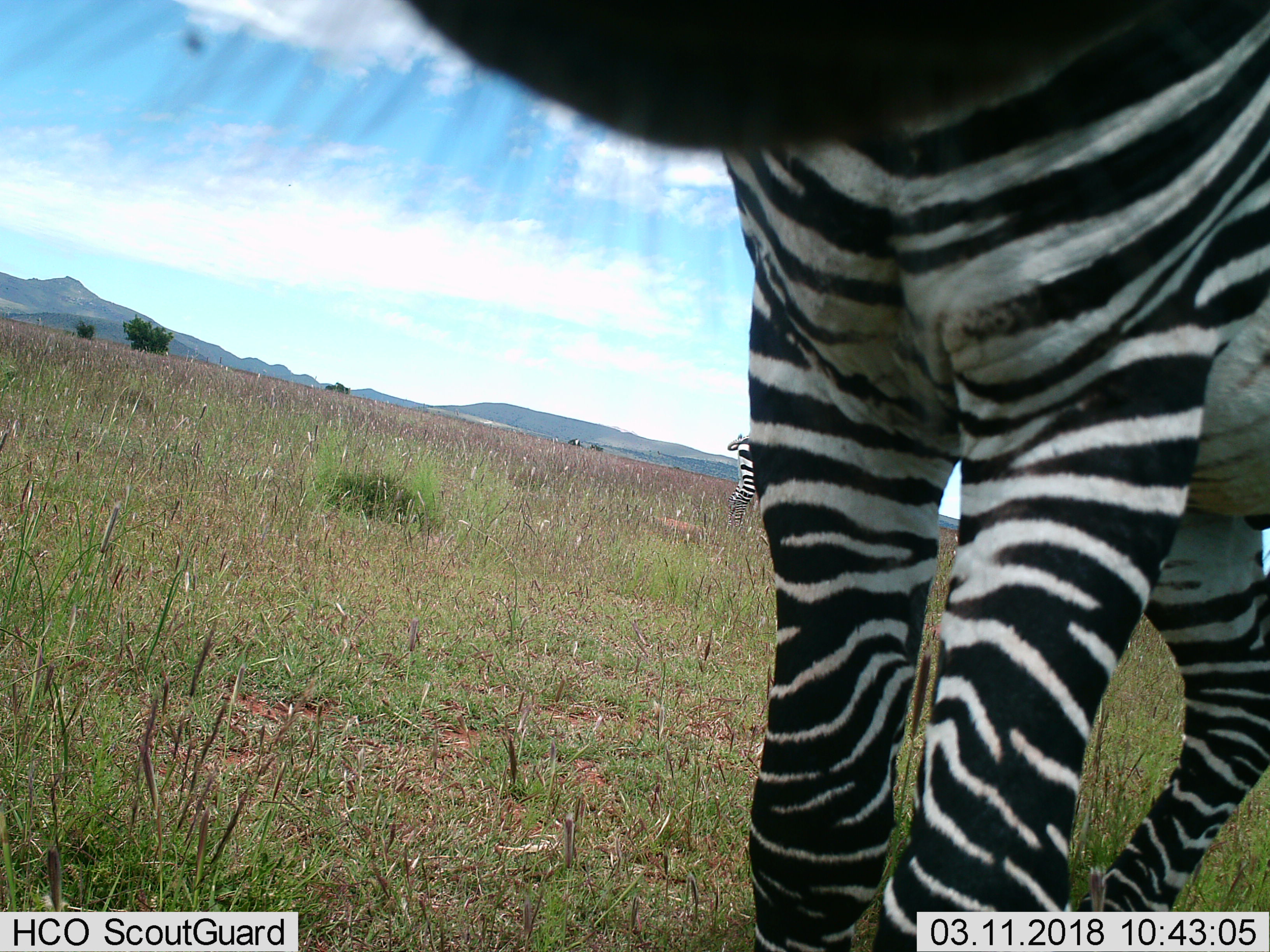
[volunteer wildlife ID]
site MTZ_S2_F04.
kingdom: Animalia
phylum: Chordata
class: Mammalia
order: Perissodactyla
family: Equidae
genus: Equus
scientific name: Equus zebra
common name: mountain zebra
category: zebramountain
Zebramountain (mountain zebra) (Equus zebra), count 2. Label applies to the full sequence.